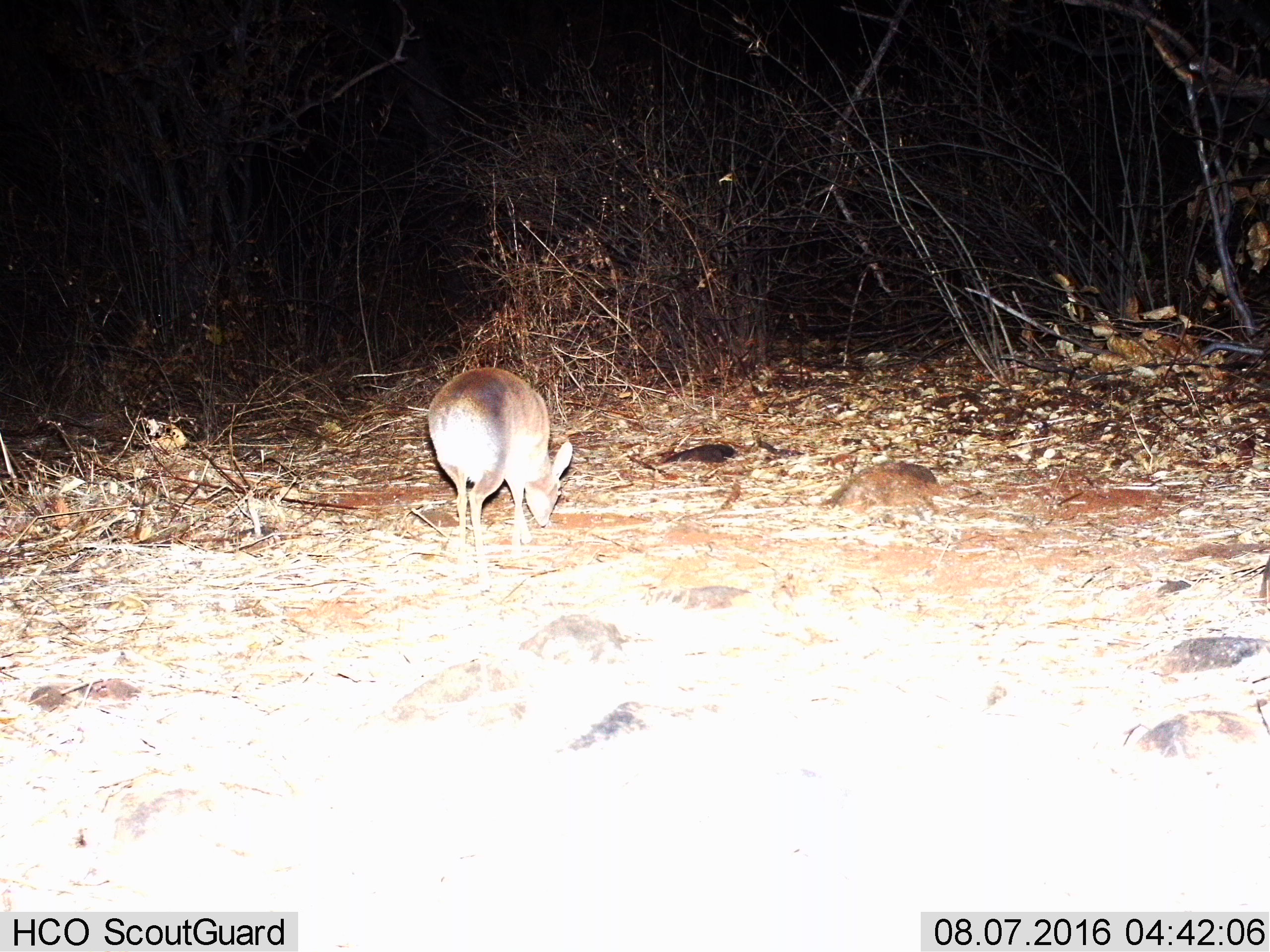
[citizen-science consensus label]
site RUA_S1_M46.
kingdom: Animalia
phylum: Chordata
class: Mammalia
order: Artiodactyla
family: Bovidae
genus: Madoqua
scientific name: Madoqua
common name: dik-dik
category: dikdik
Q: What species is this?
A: Dikdik (dik-dik) (Madoqua).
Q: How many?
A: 1.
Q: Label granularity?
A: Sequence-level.